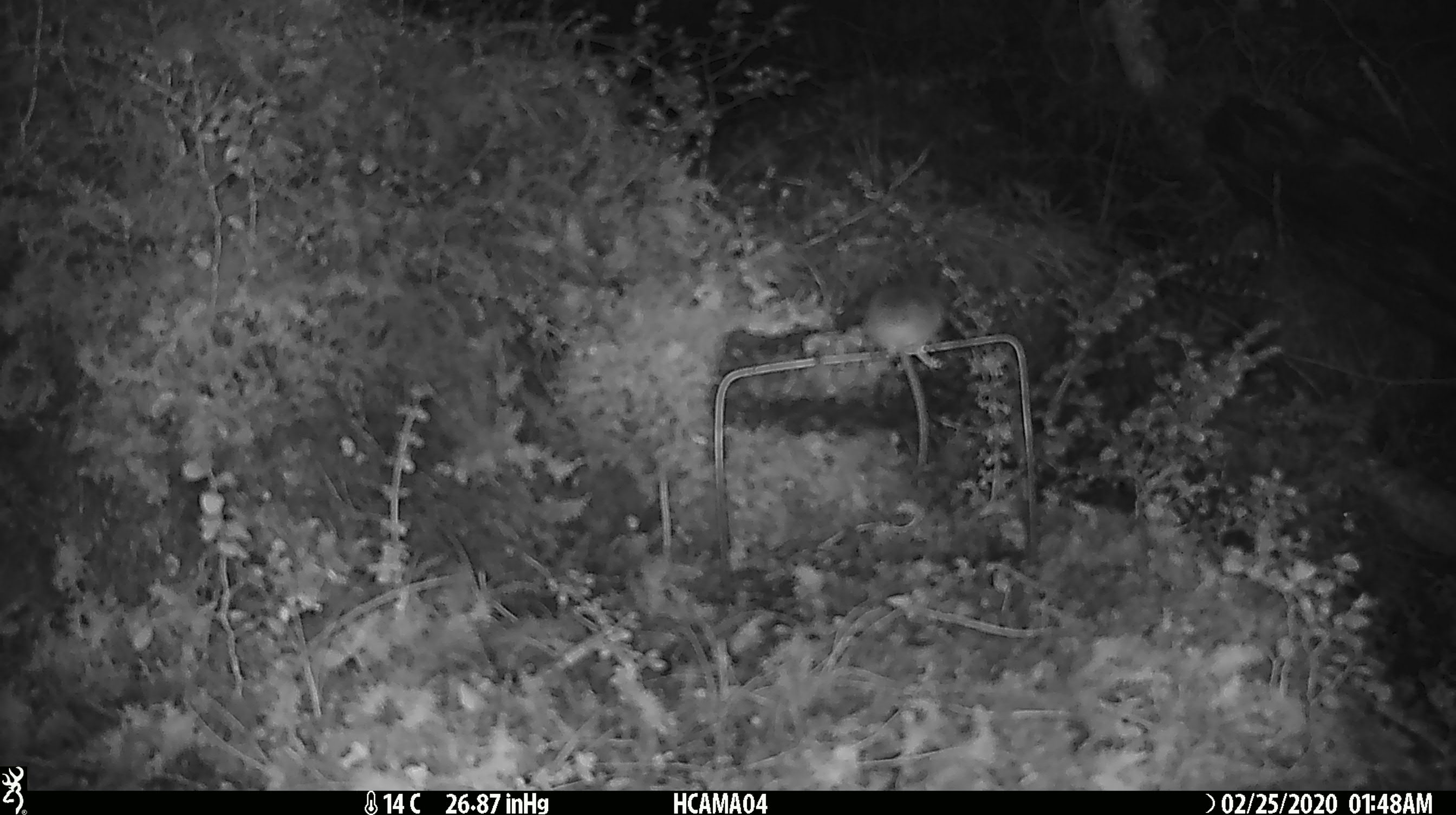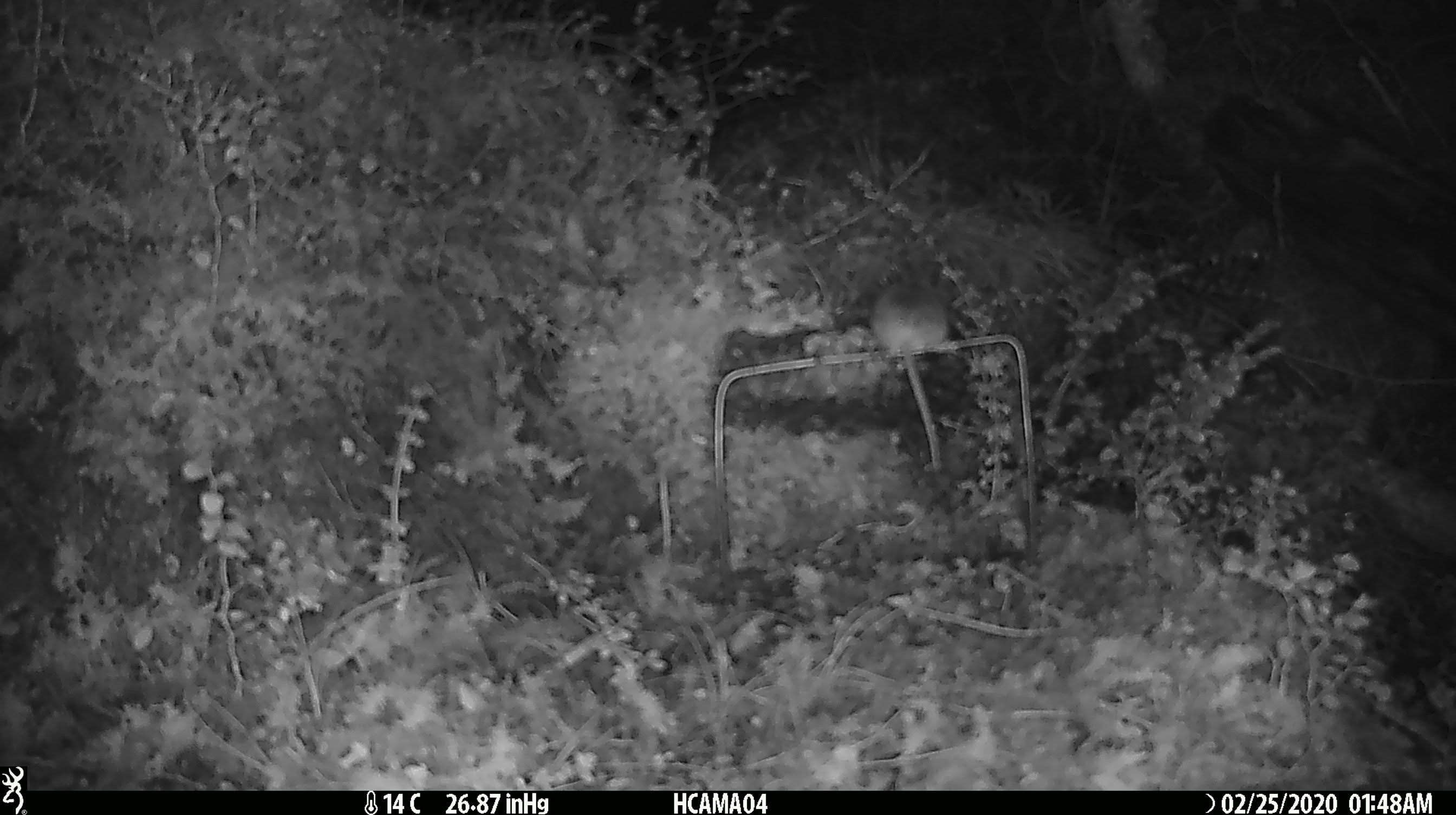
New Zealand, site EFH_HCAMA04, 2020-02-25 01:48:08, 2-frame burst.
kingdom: Animalia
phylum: Chordata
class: Mammalia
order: Rodentia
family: Muridae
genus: Mus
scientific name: Mus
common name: mouse